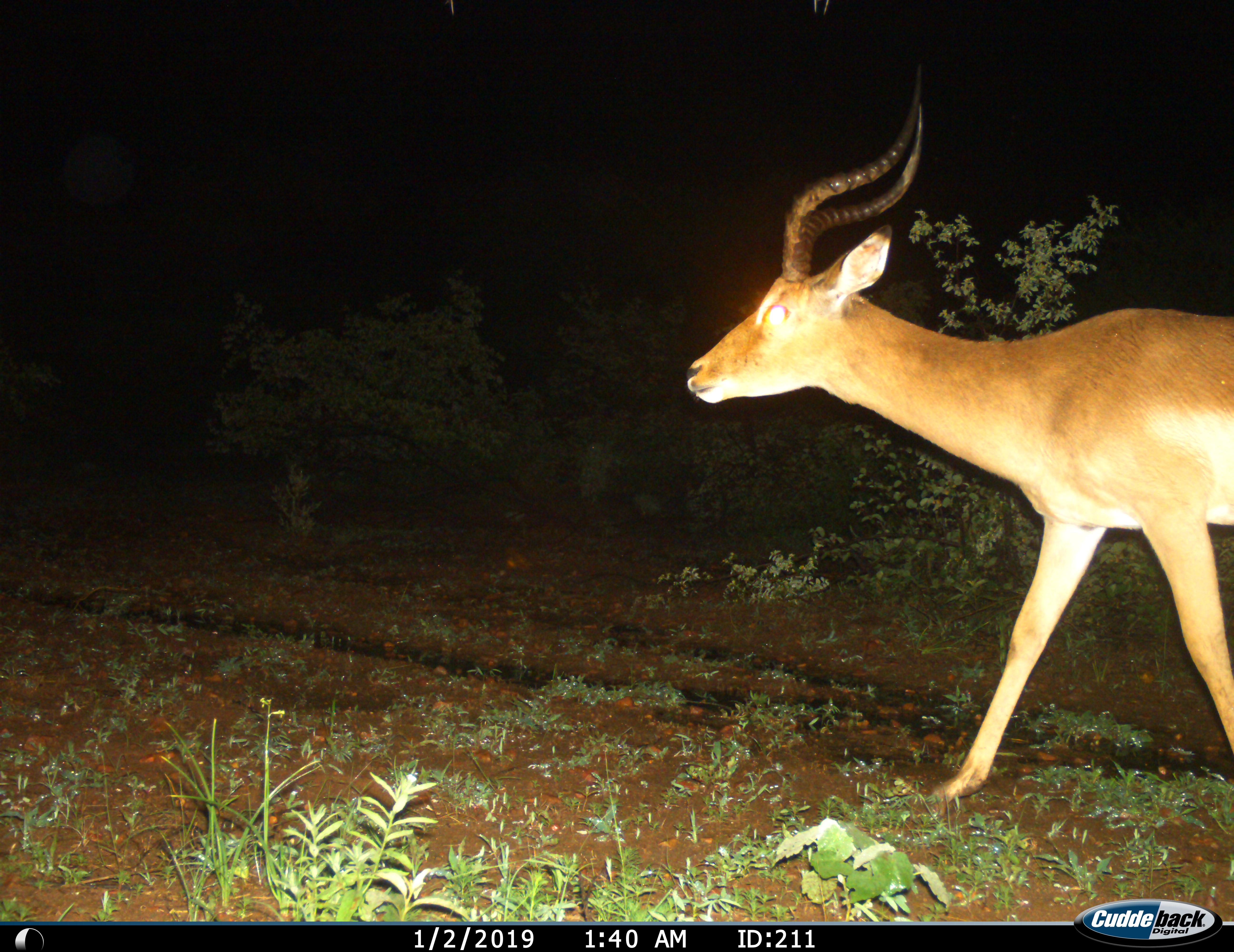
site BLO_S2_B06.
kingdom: Animalia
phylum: Chordata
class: Mammalia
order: Artiodactyla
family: Bovidae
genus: Aepyceros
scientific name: Aepyceros melampus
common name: impala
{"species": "impala (Aepyceros melampus)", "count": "1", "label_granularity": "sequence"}